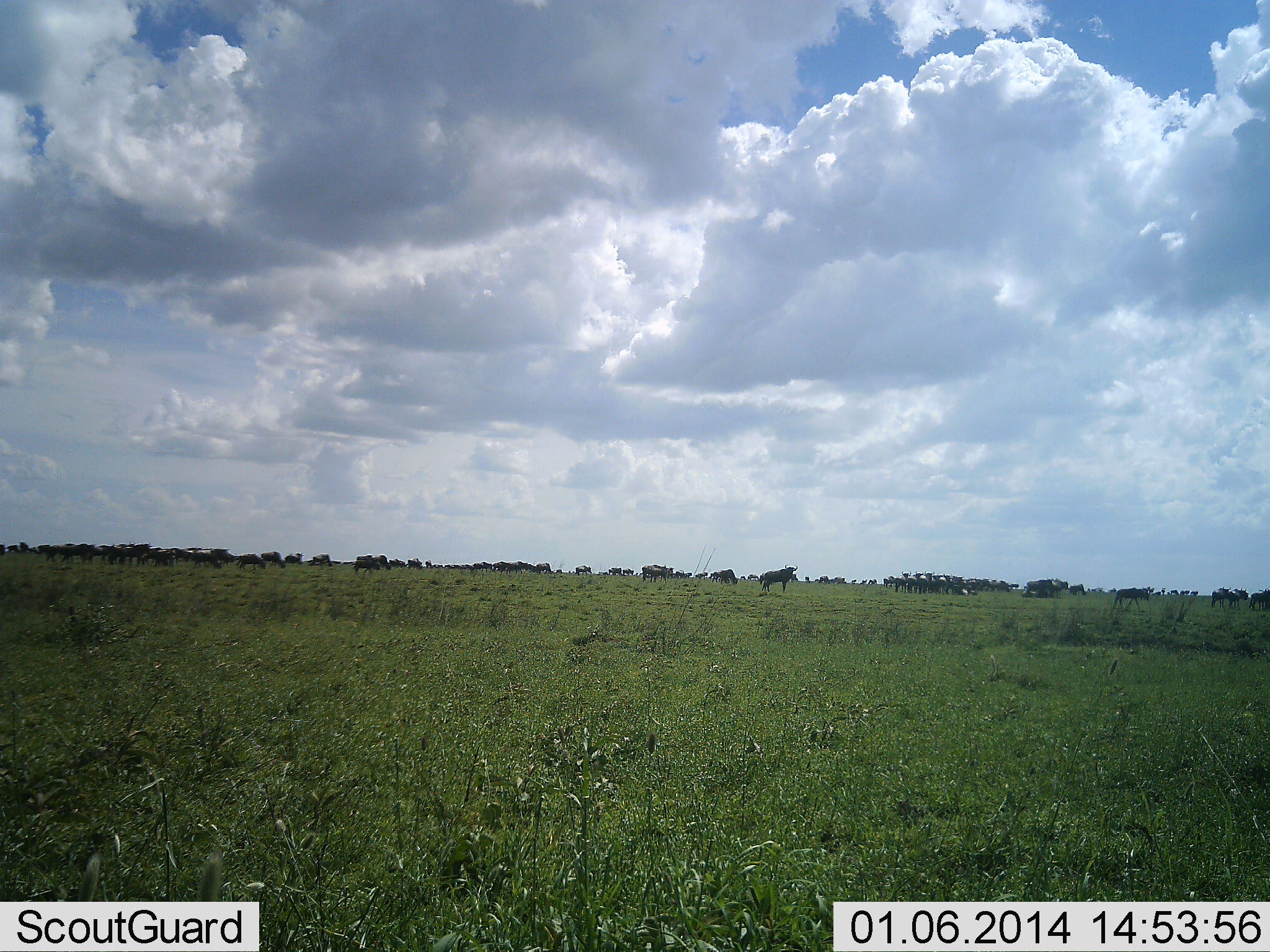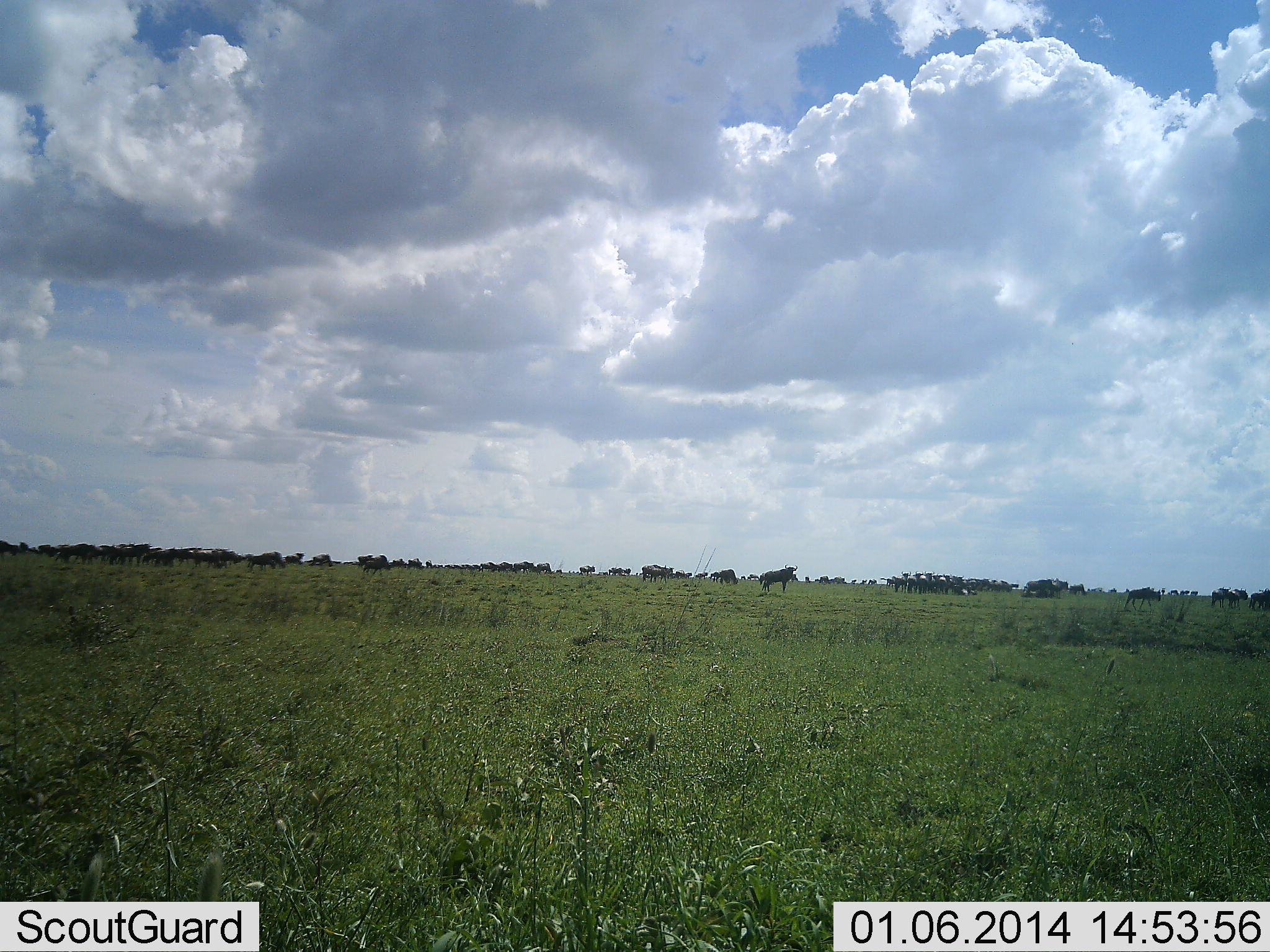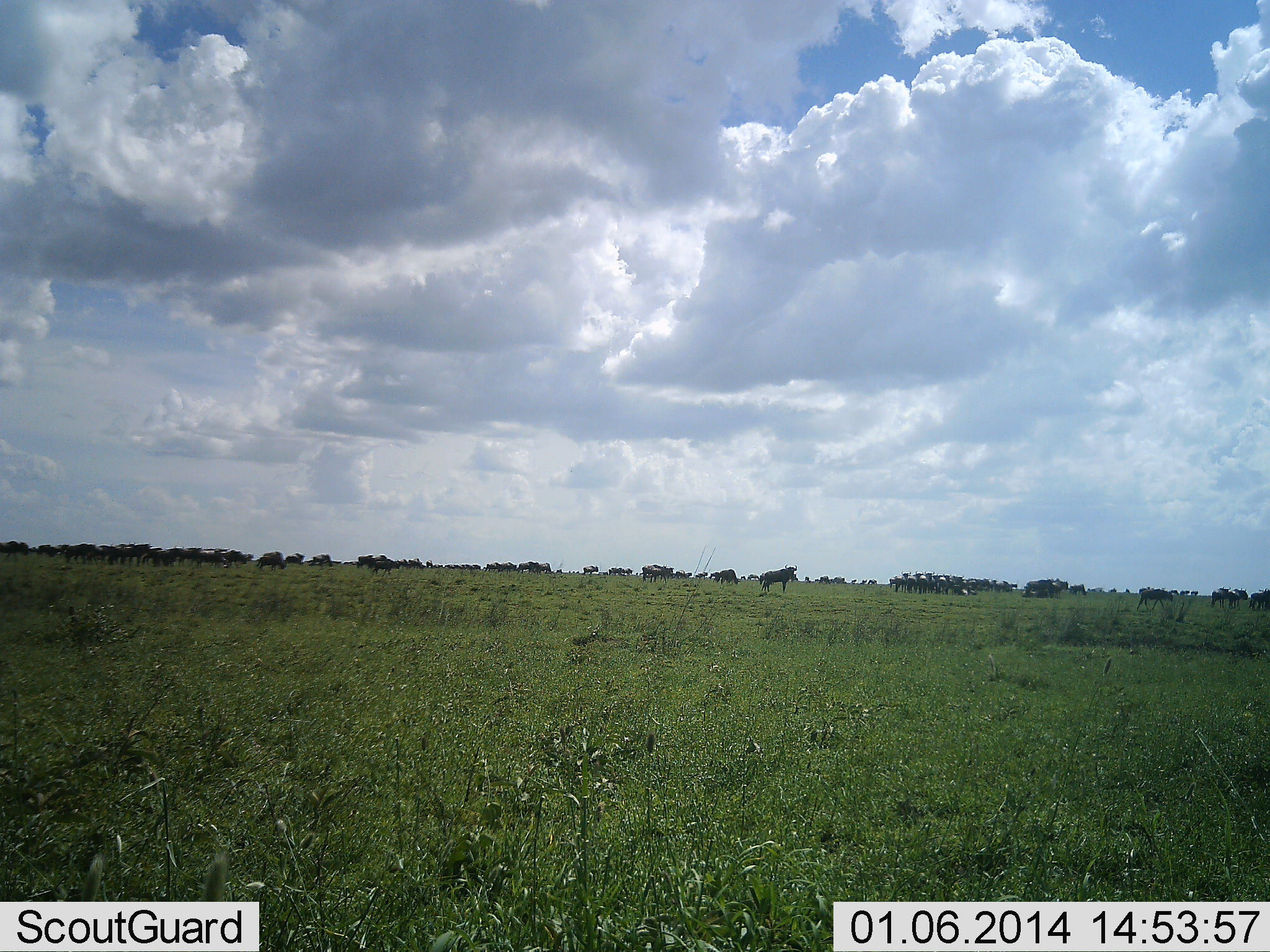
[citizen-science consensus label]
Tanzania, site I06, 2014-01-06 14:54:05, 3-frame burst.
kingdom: Animalia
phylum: Chordata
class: Mammalia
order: Artiodactyla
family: Bovidae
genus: Connochaetes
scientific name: Connochaetes taurinus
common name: blue wildebeest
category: wildebeest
Wildebeest (blue wildebeest) (Connochaetes taurinus), count 11-50. Behavior (volunteer vote fractions): standing 30%, resting 0%, moving 80%, interacting 0%. Young present (vote fraction): 0%. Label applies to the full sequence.